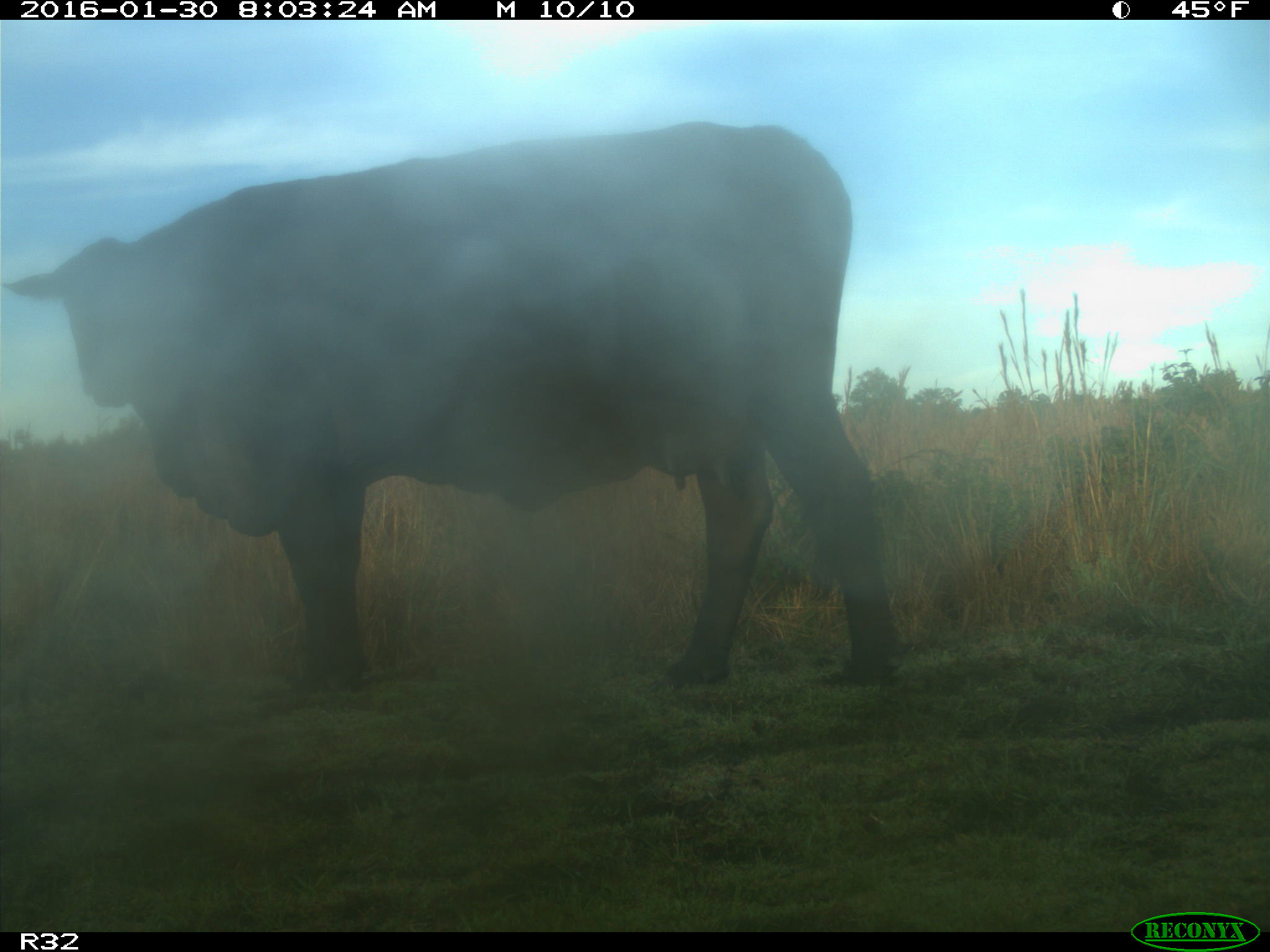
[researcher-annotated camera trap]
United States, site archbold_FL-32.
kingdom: Animalia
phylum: Chordata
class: Mammalia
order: Artiodactyla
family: Bovidae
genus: Bos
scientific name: Bos taurus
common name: domestic cow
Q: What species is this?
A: Bos taurus (domestic cow).